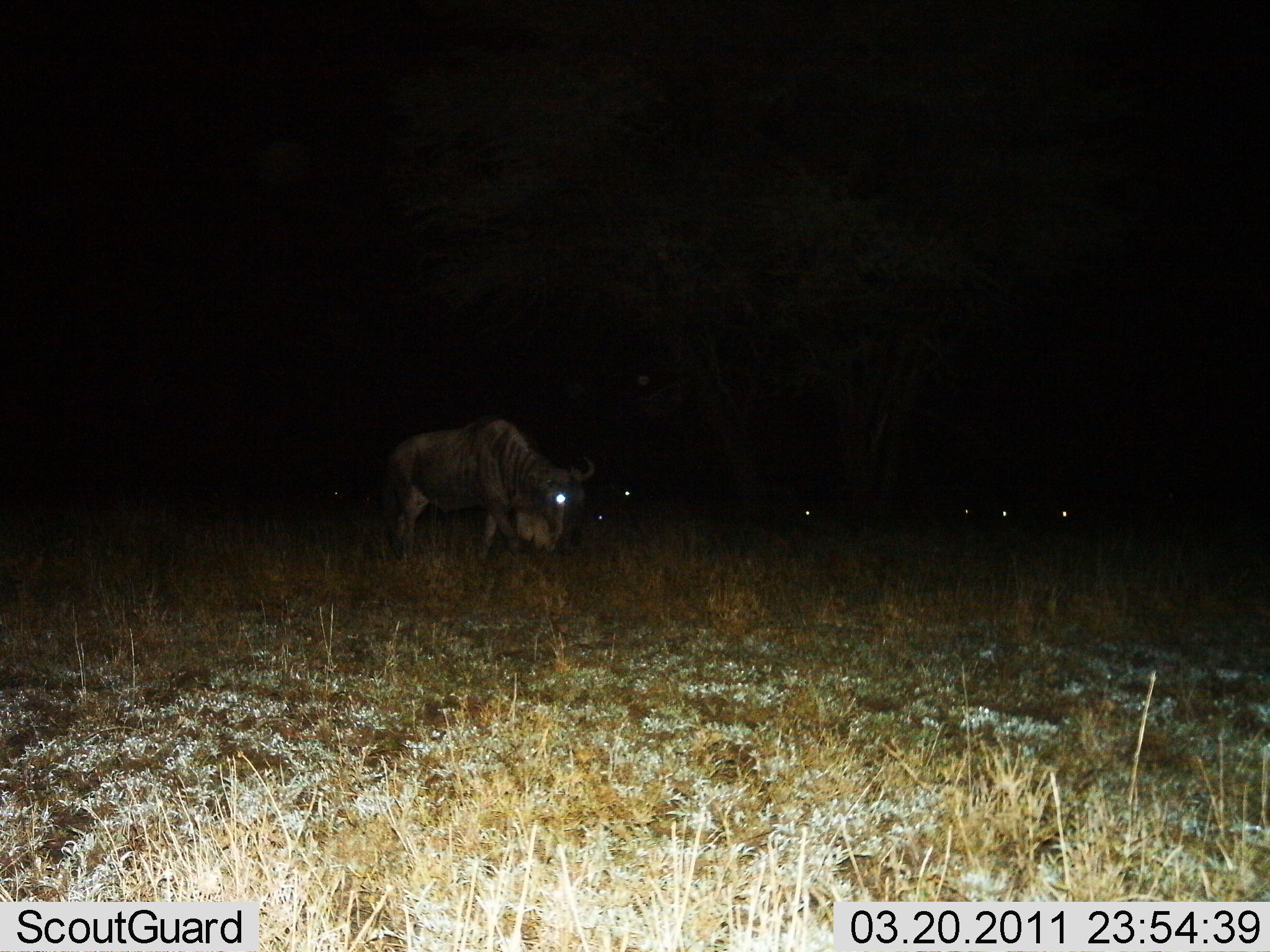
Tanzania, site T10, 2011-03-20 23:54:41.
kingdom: Animalia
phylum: Chordata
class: Mammalia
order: Artiodactyla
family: Bovidae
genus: Connochaetes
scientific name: Connochaetes taurinus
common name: blue wildebeest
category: wildebeest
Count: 6.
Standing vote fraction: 50%.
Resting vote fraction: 10%.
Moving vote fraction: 50%.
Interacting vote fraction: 0%.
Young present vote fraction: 0%.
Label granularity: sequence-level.